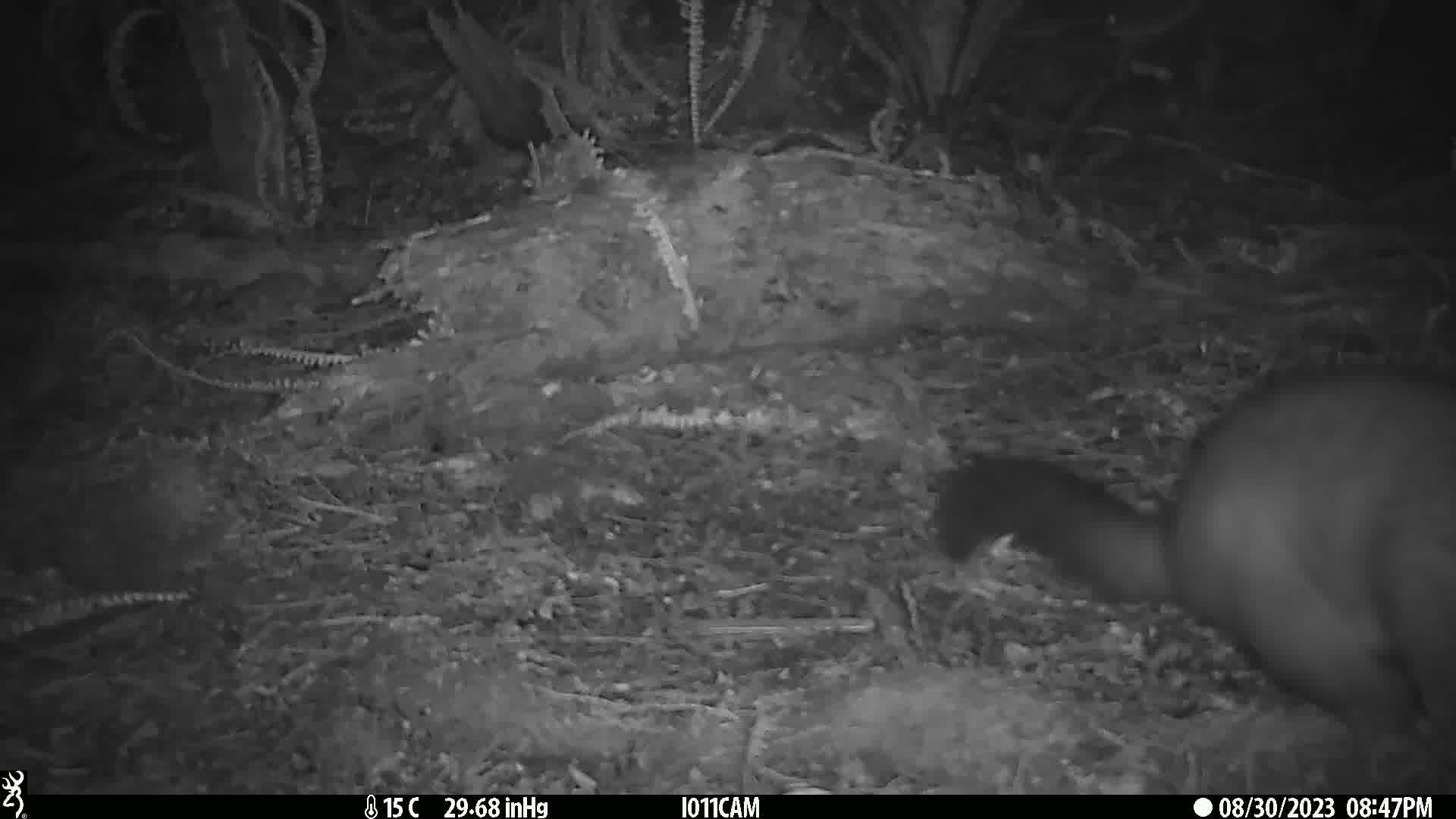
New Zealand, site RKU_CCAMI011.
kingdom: Animalia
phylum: Chordata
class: Mammalia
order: Diprotodontia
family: Phalangeridae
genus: Trichosurus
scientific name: Trichosurus vulpecula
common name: common brushtail possum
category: possum